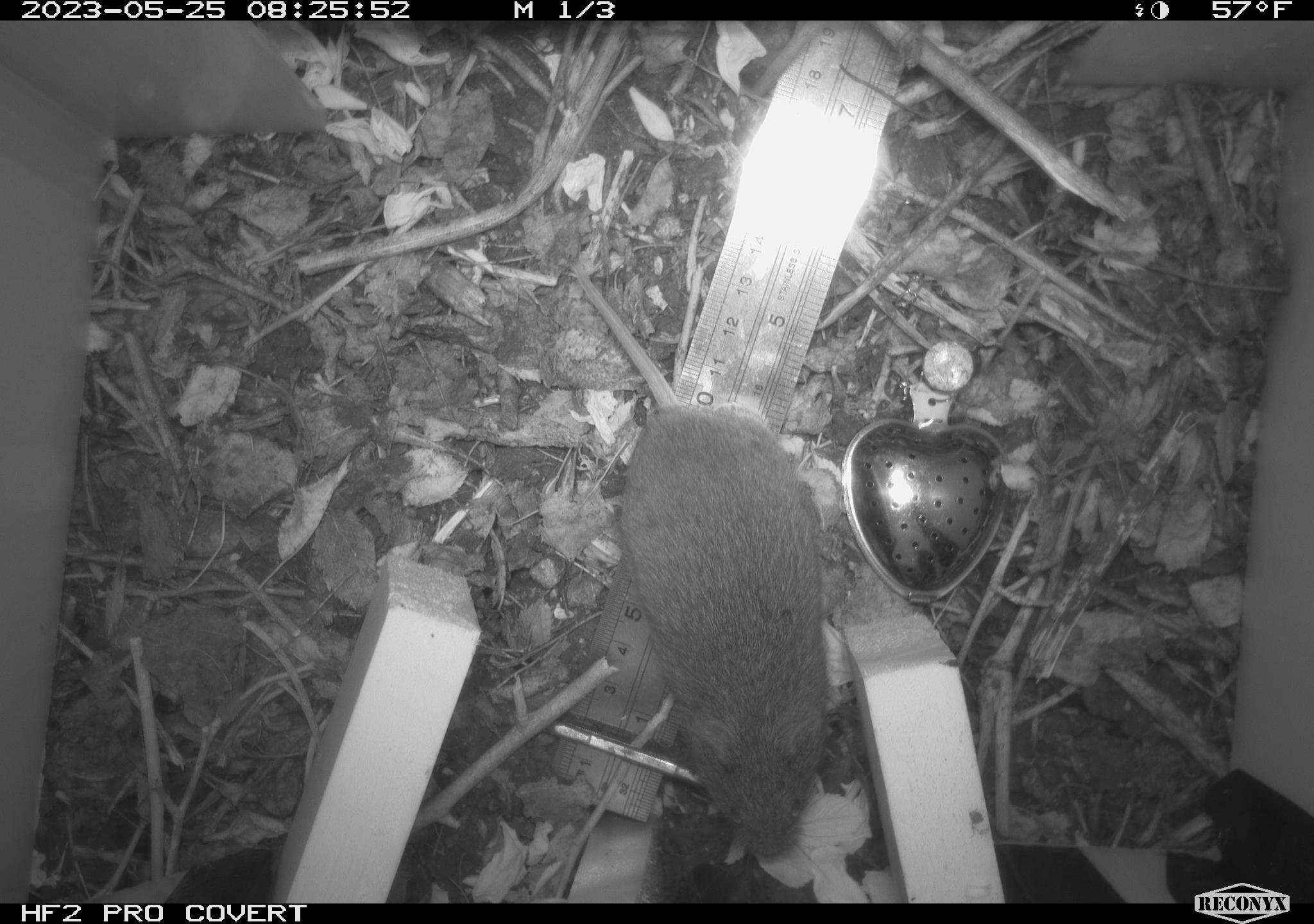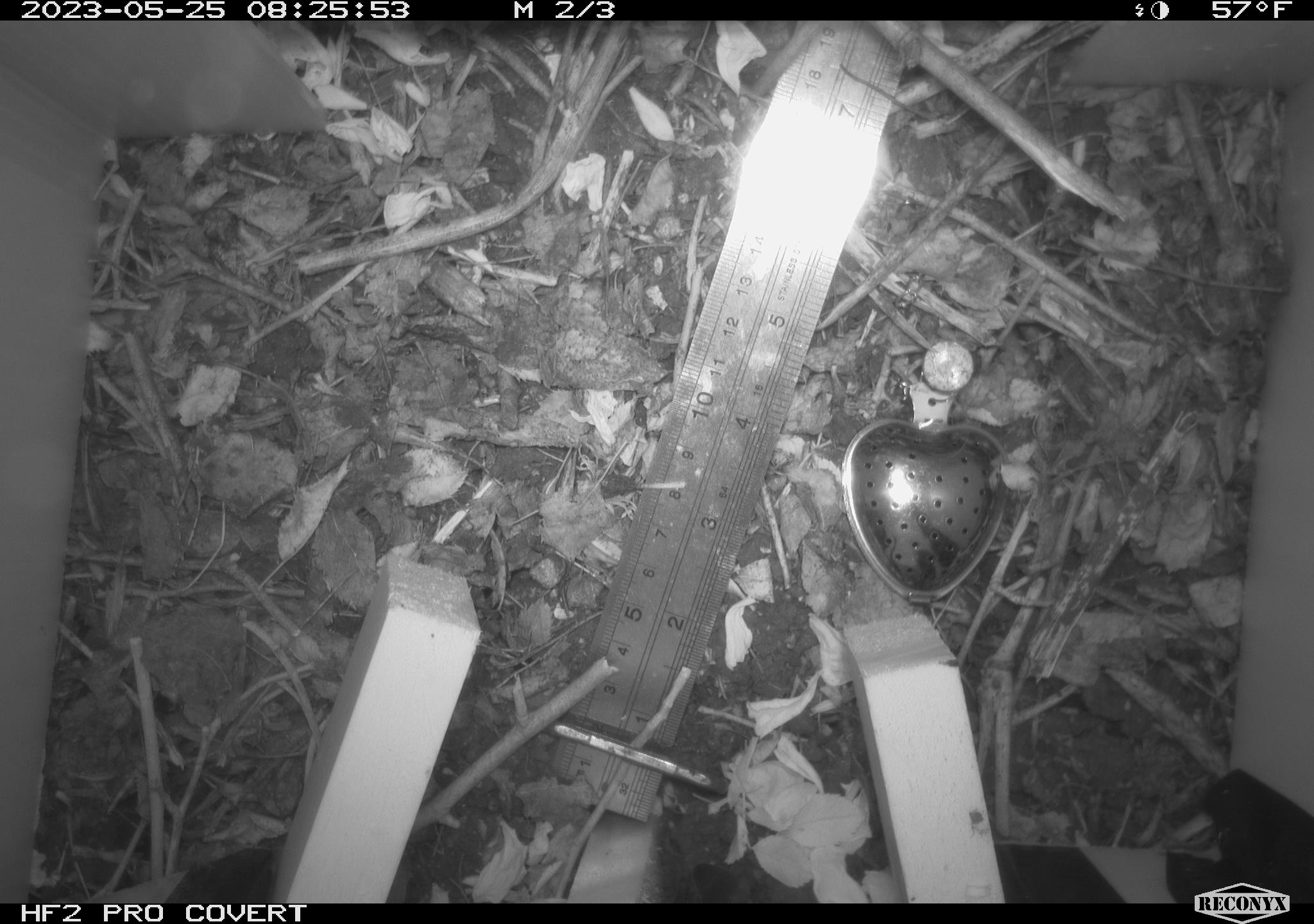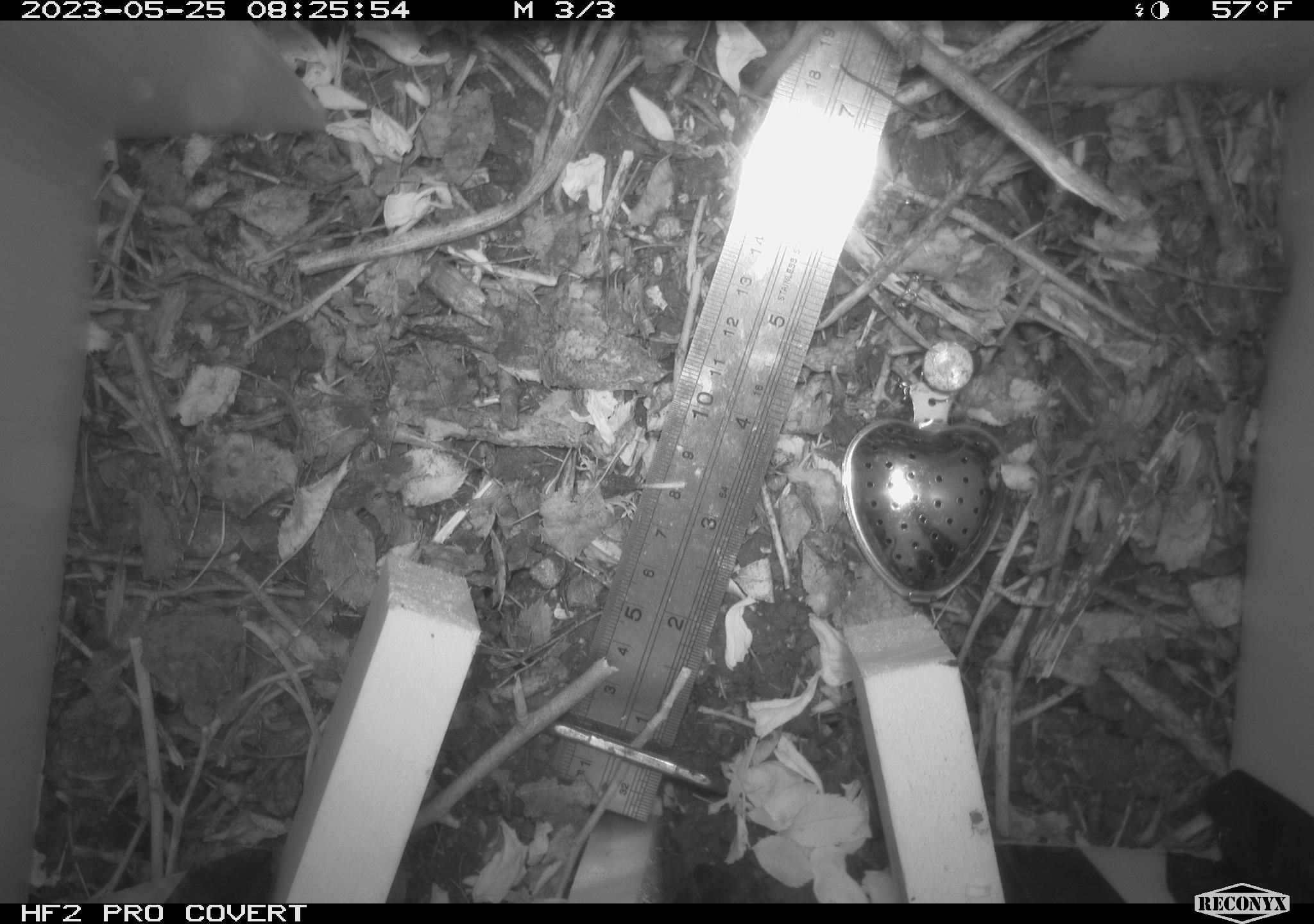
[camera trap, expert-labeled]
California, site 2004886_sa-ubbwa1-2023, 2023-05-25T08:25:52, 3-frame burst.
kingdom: Animalia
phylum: Chordata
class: Mammalia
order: Rodentia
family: Cricetidae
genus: Microtus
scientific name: Microtus californicus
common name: california vole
California vole (Microtus californicus).